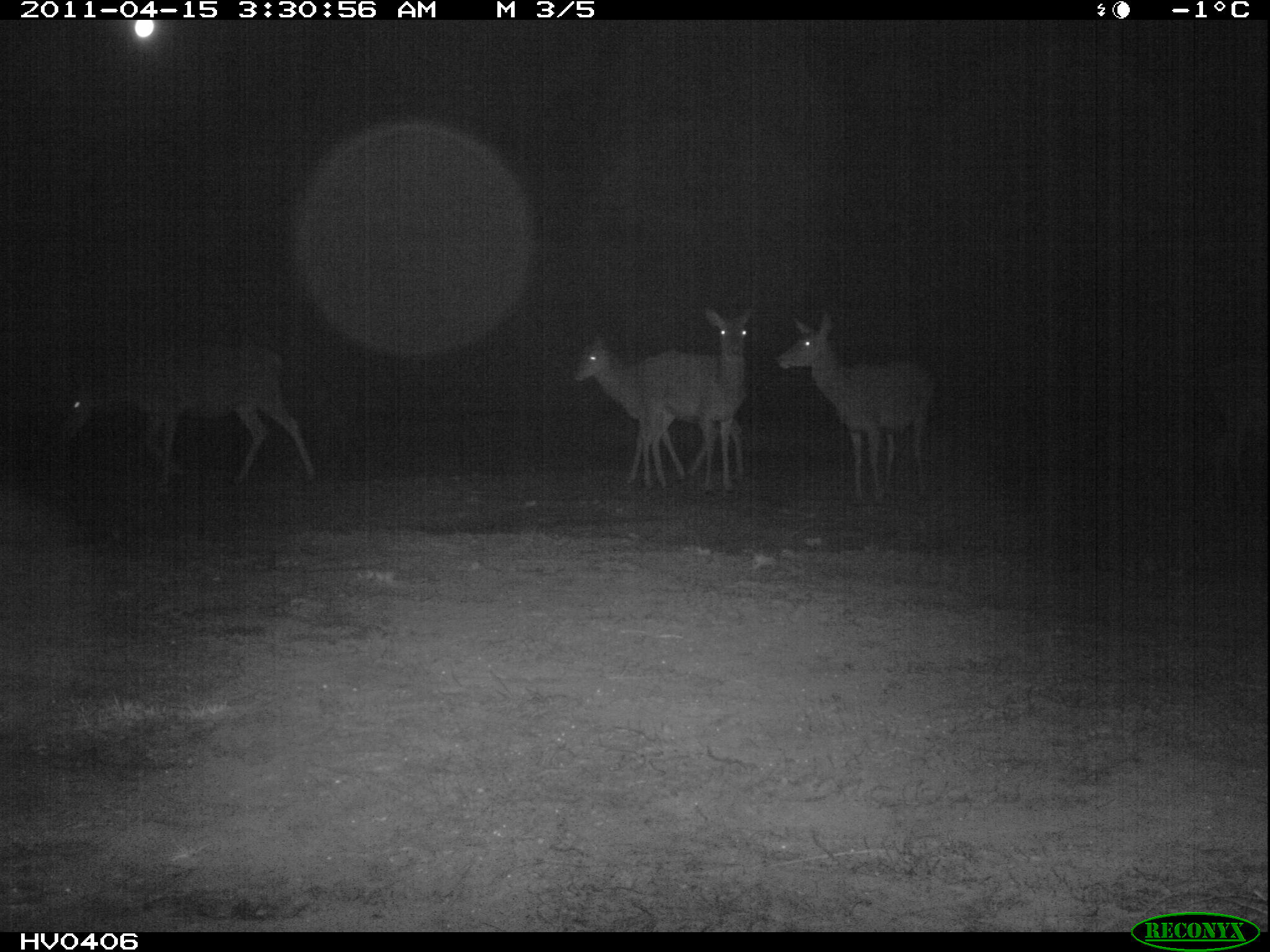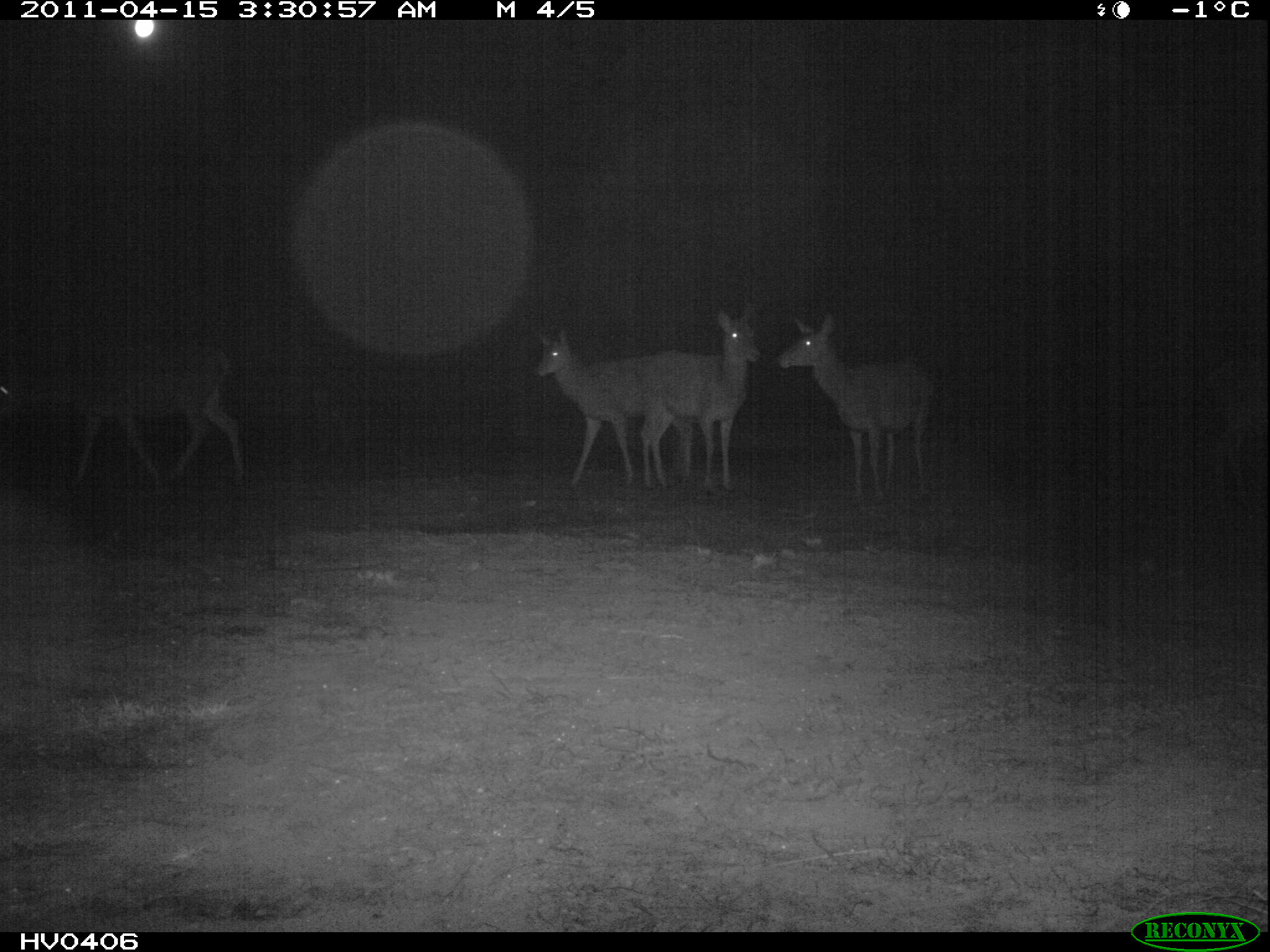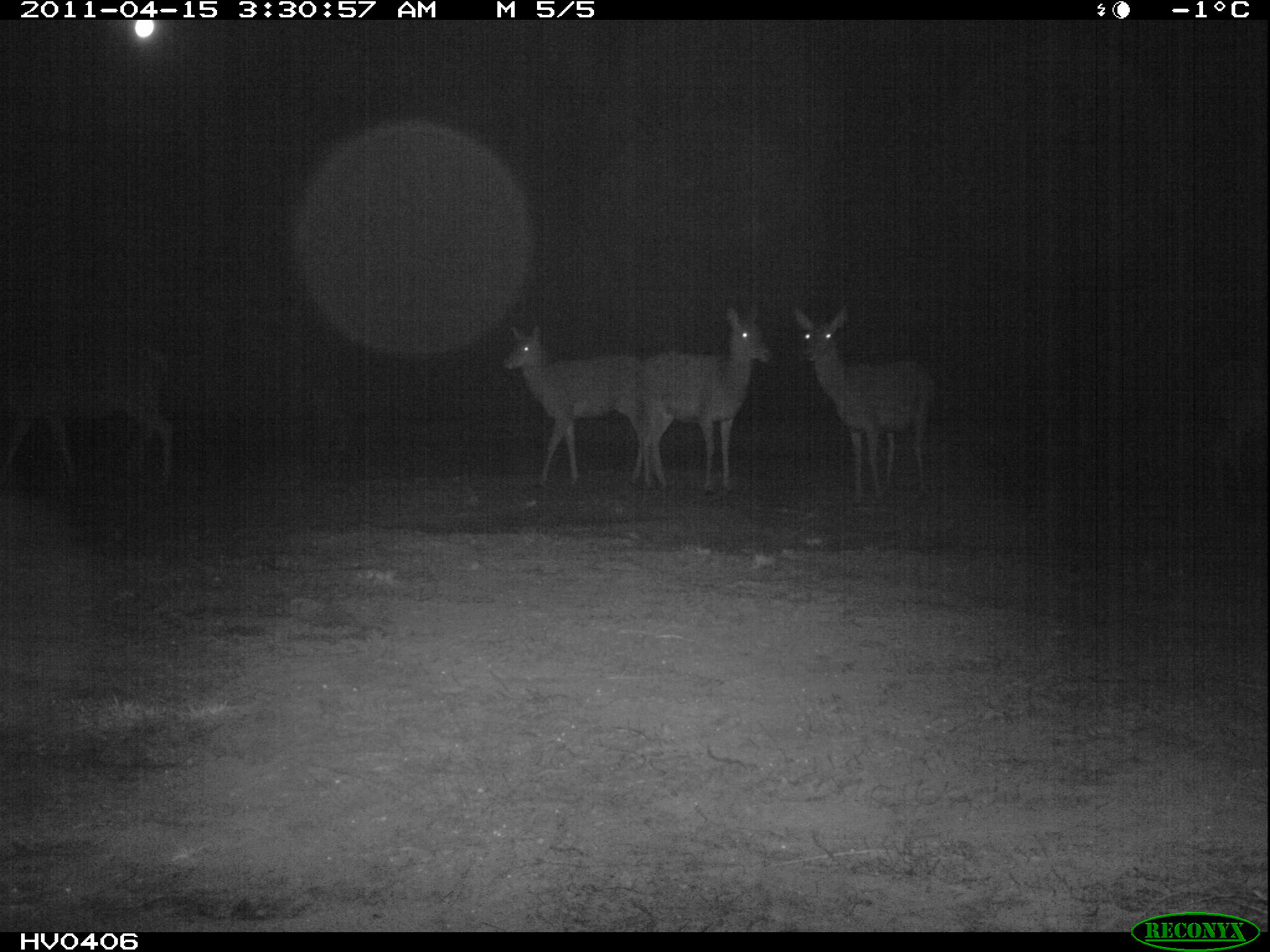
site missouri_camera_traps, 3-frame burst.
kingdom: Animalia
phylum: Chordata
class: Mammalia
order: Artiodactyla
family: Cervidae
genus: Cervus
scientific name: Cervus elaphus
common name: red deer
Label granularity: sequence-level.